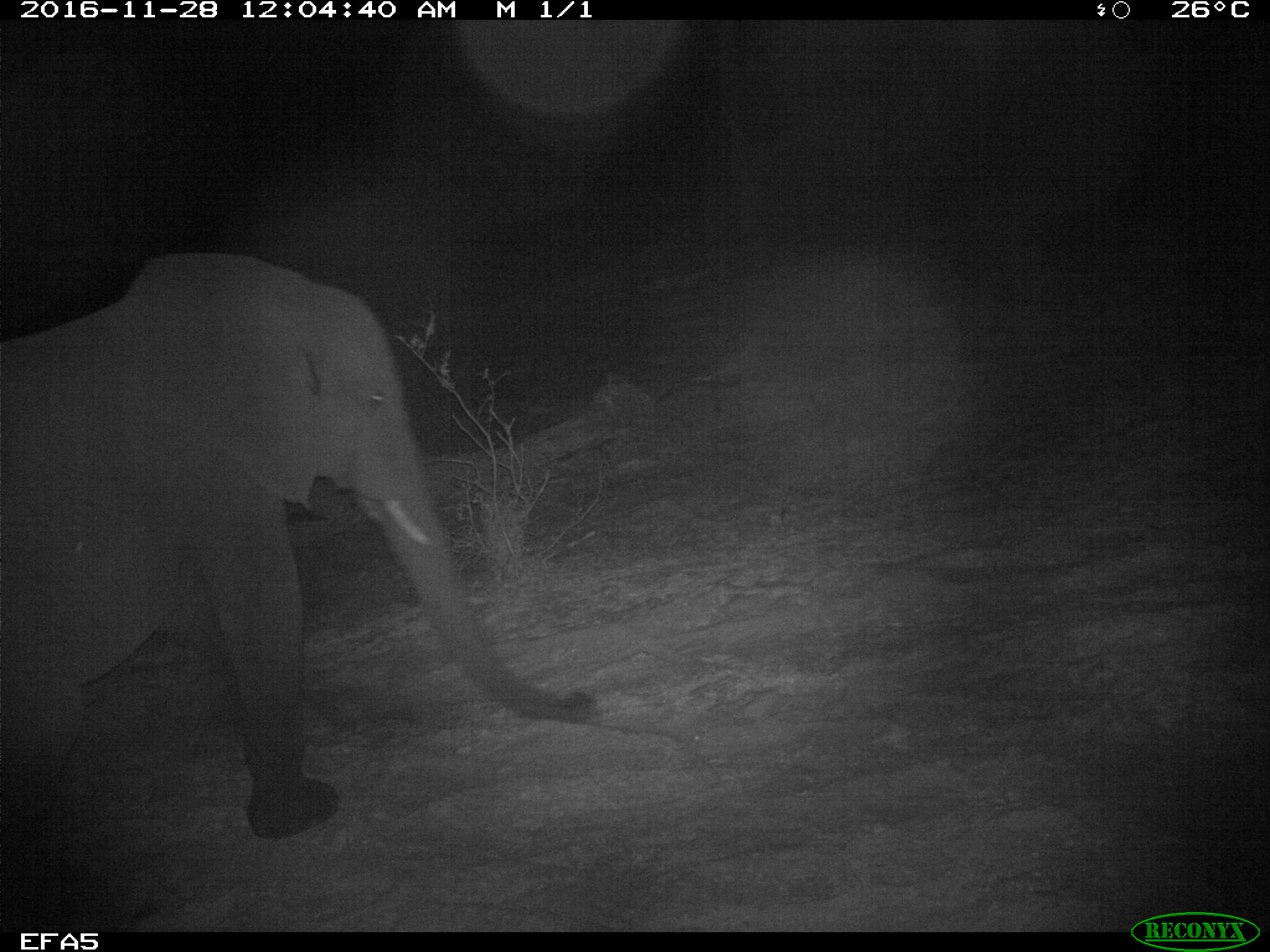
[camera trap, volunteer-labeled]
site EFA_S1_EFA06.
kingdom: Animalia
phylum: Chordata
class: Mammalia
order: Proboscidea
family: Elephantidae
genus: Loxodonta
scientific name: Loxodonta africana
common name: african bush elephant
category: elephant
Elephant (african bush elephant) (Loxodonta africana), count 1. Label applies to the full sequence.